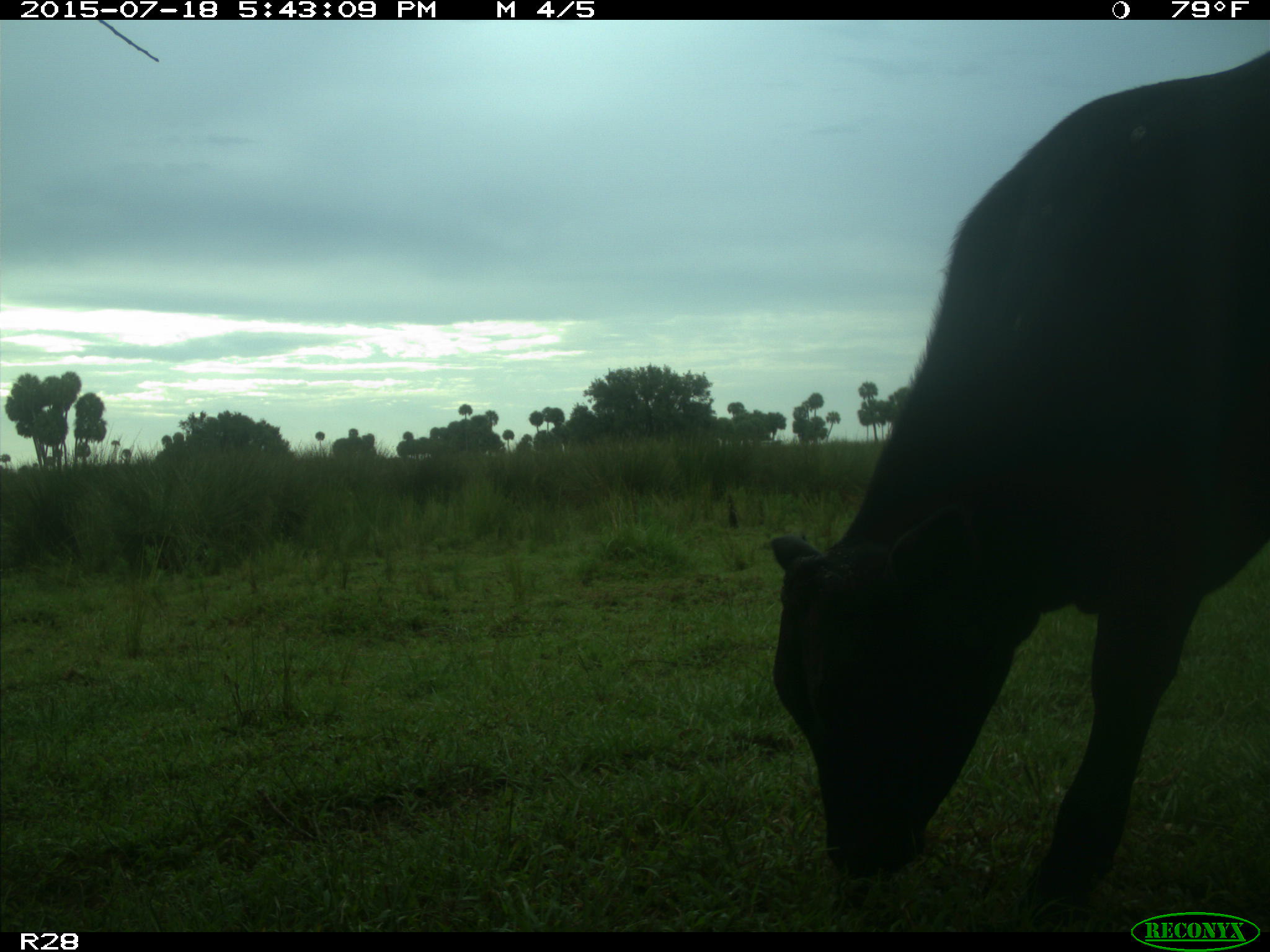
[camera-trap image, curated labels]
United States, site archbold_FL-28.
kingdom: Animalia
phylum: Chordata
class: Mammalia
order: Artiodactyla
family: Bovidae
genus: Bos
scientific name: Bos taurus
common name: domestic cow